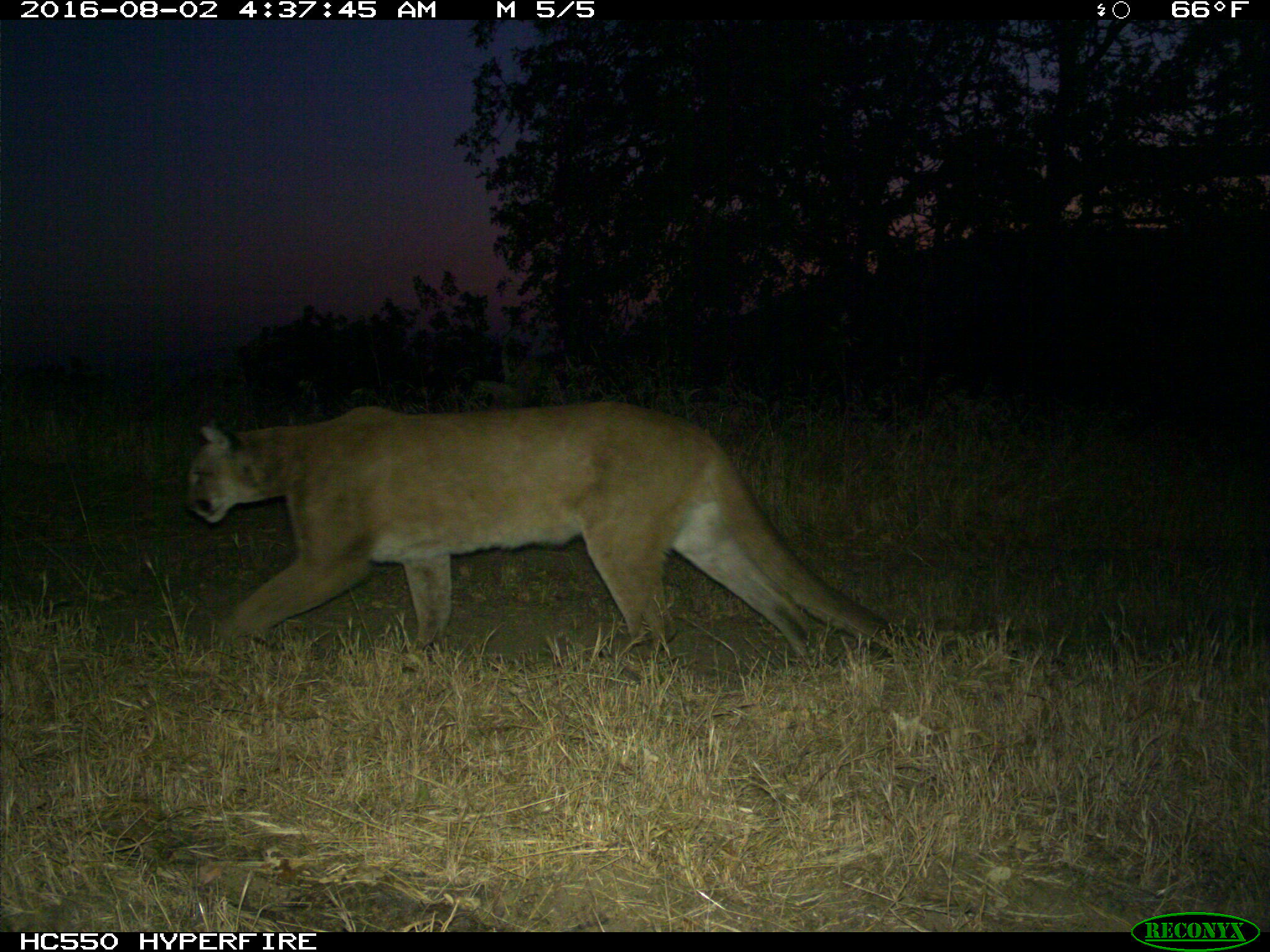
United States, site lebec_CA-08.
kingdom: Animalia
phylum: Chordata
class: Mammalia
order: Carnivora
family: Felidae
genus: Puma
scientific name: Puma concolor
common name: mountain lion